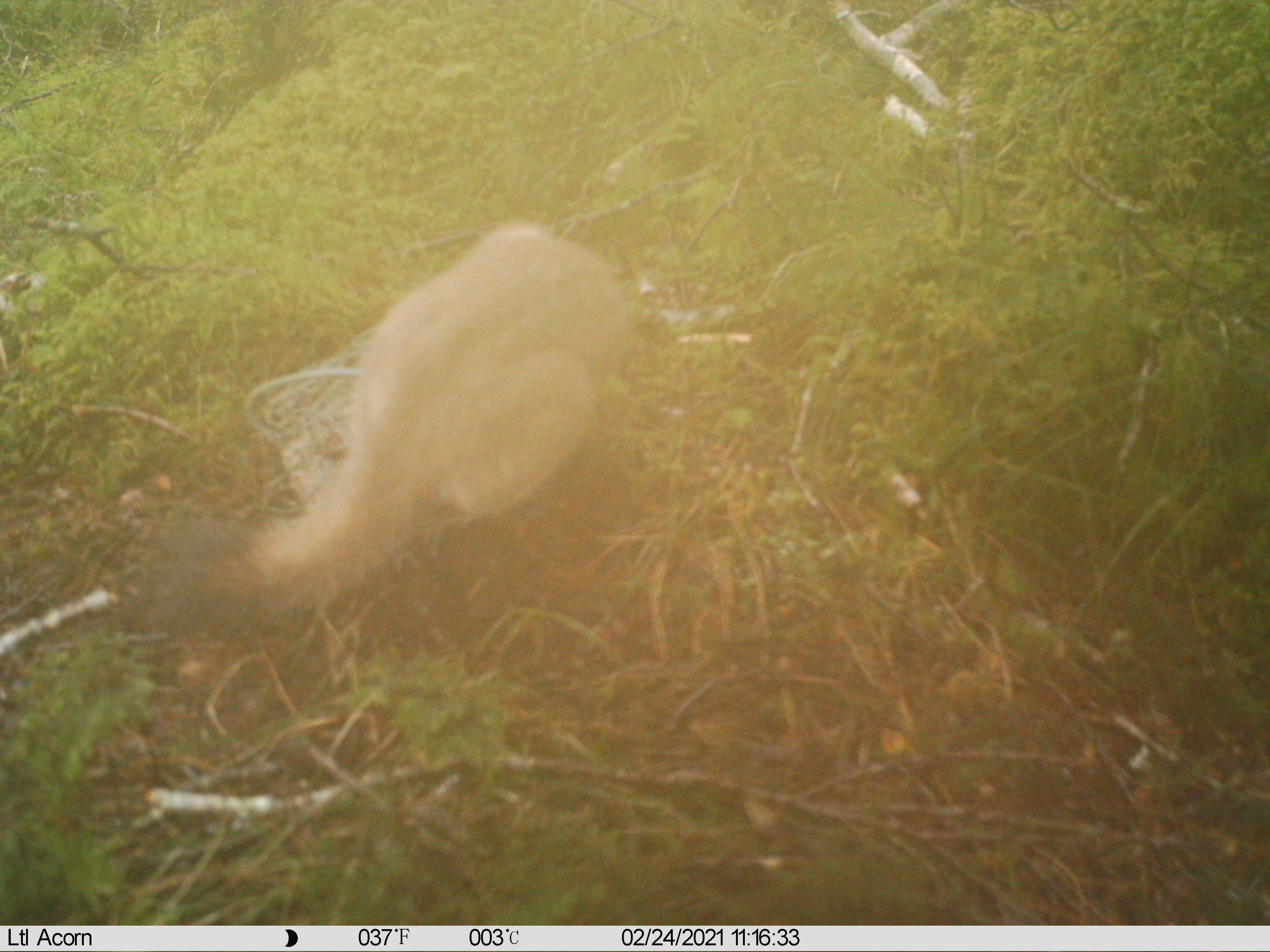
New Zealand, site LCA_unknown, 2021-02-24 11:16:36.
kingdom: Animalia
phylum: Chordata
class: Mammalia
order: Carnivora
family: Mustelidae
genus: Mustela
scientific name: Mustela erminea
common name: stoat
Stoat (Mustela erminea).